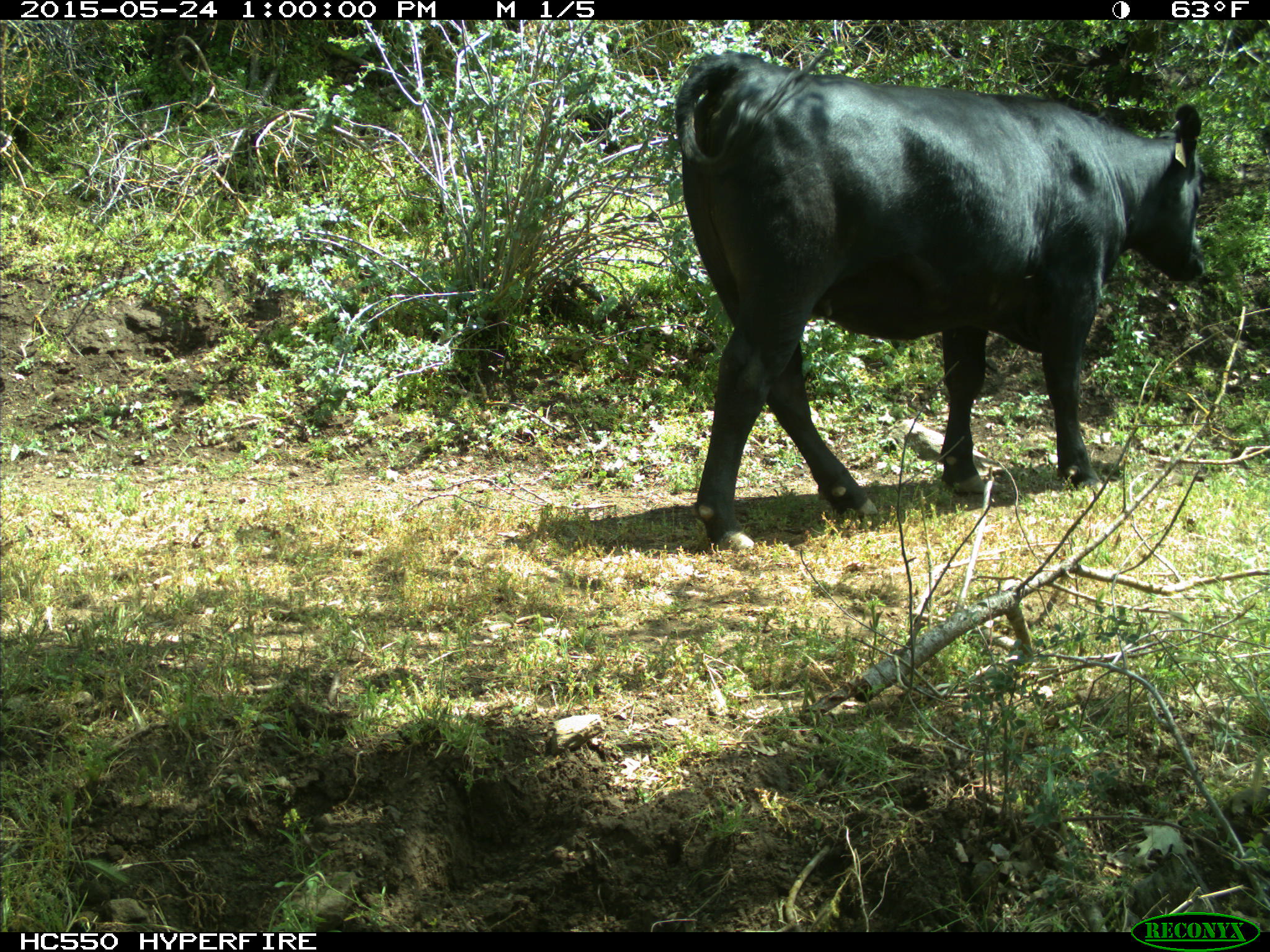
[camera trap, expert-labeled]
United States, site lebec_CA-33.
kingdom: Animalia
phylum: Chordata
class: Mammalia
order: Artiodactyla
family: Bovidae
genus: Bos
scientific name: Bos taurus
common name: domestic cow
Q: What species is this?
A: Bos taurus (domestic cow).